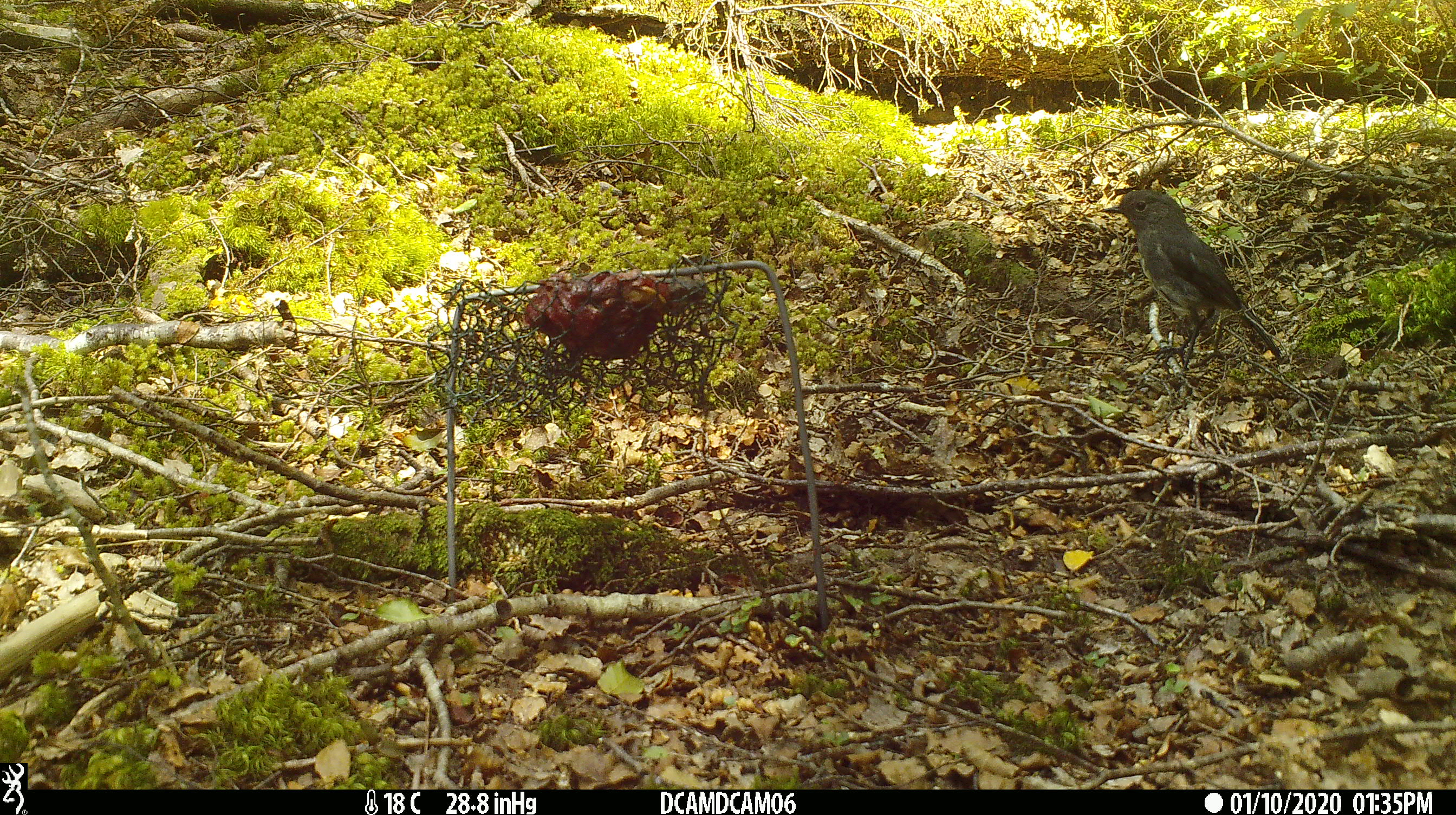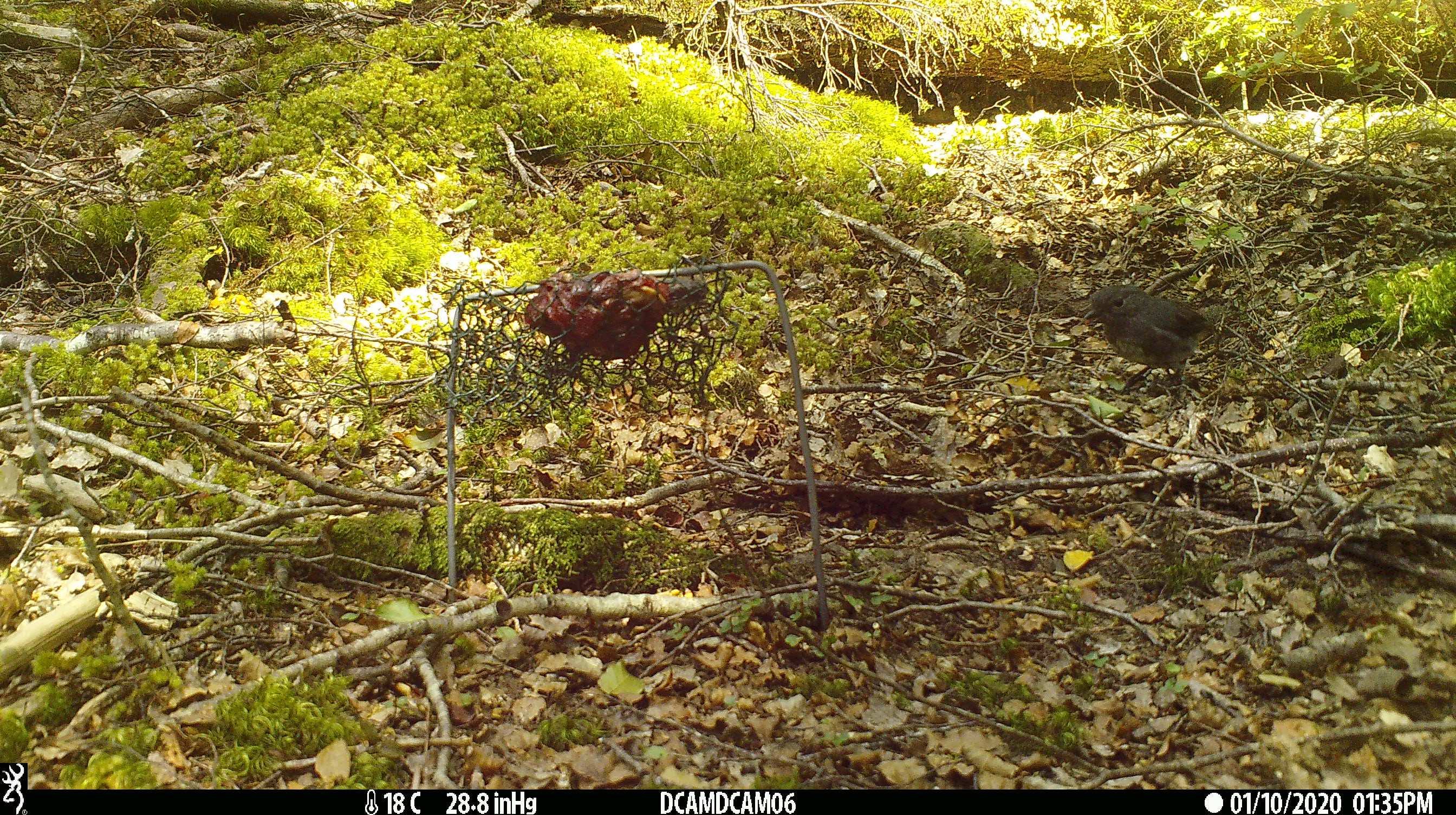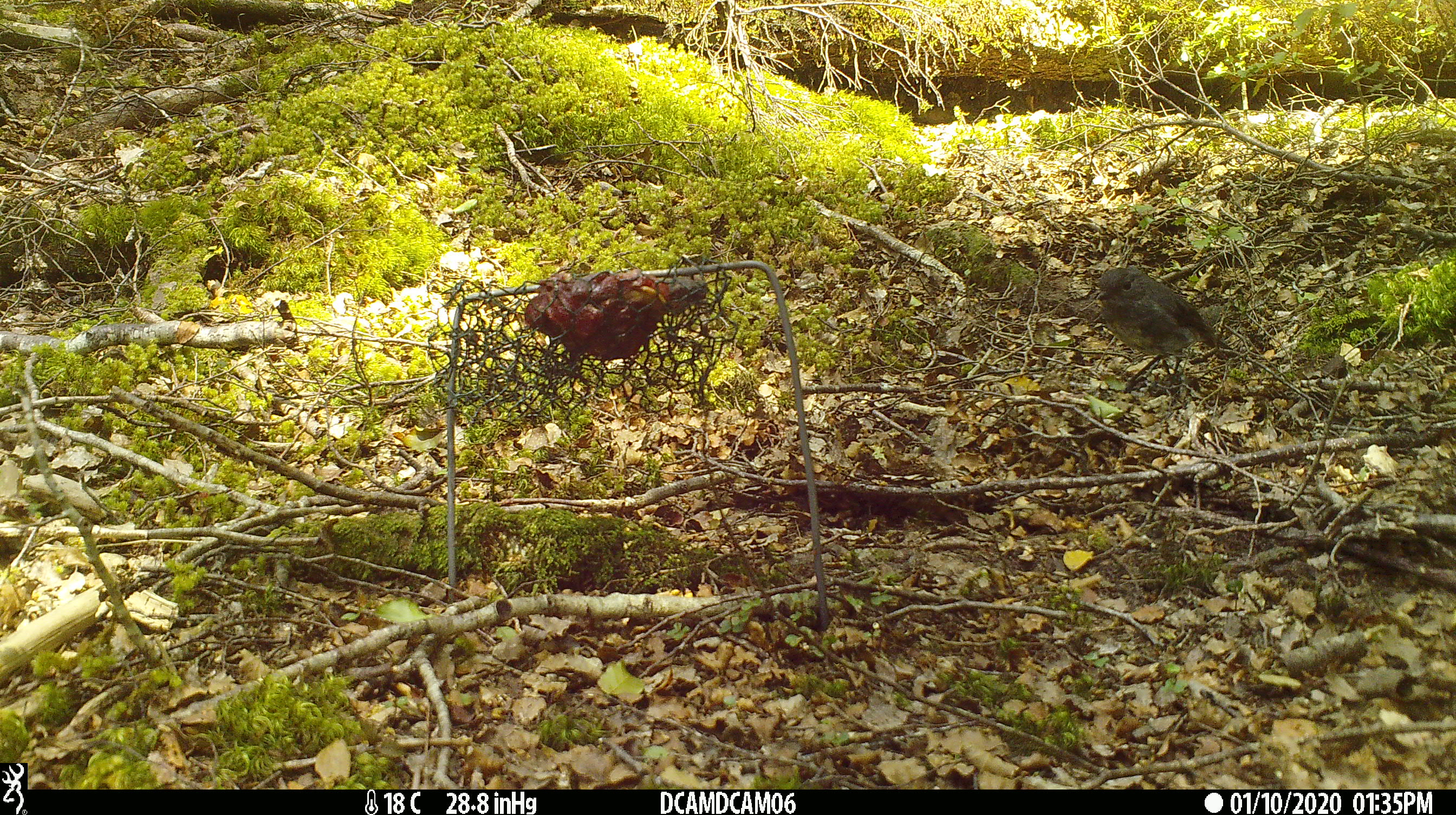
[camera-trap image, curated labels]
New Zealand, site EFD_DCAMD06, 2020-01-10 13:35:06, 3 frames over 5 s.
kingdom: Animalia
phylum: Chordata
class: Aves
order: Passeriformes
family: Petroicidae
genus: Petroica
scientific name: Petroica australis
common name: new zealand robin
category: robin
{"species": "robin (new zealand robin) (Petroica australis)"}